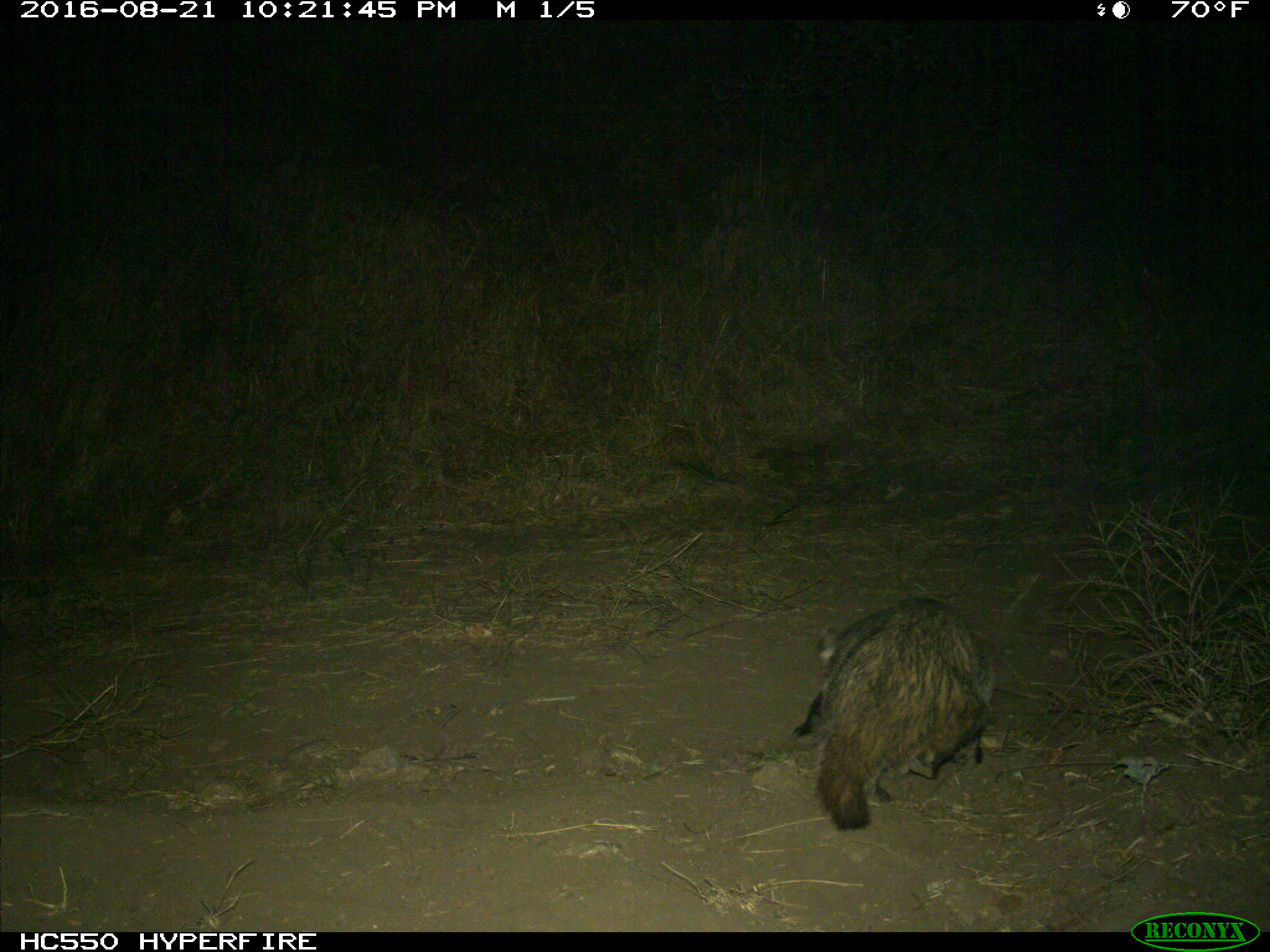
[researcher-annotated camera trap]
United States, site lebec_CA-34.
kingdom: Animalia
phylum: Chordata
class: Mammalia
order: Carnivora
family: Mustelidae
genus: Meles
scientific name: Meles meles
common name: european badger